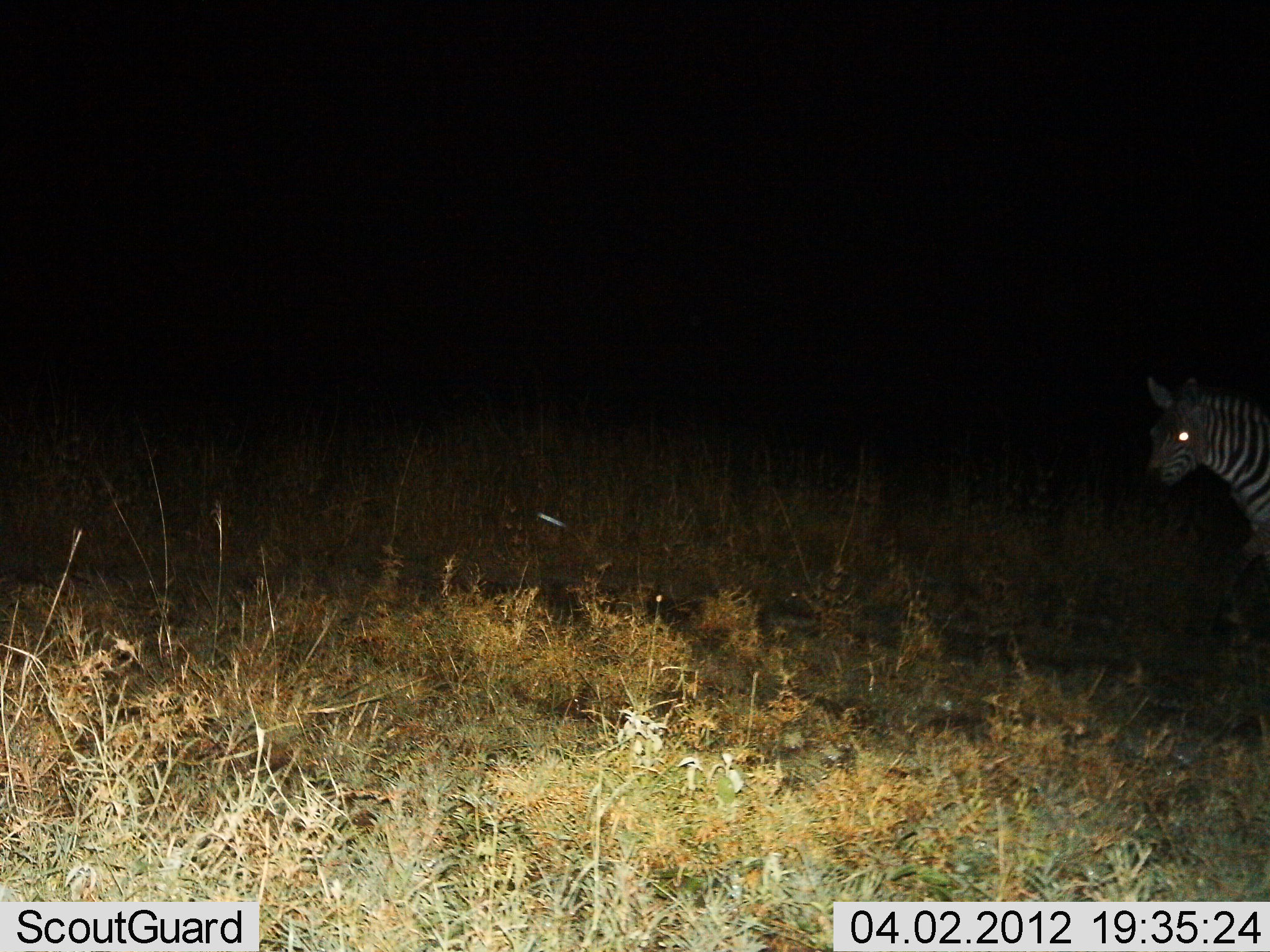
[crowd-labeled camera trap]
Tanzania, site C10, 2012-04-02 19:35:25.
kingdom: Animalia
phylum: Chordata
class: Mammalia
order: Perissodactyla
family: Equidae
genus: Equus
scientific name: Equus quagga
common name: plains zebra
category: zebra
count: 1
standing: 67%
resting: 0%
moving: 33%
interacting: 0%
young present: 0%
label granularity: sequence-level